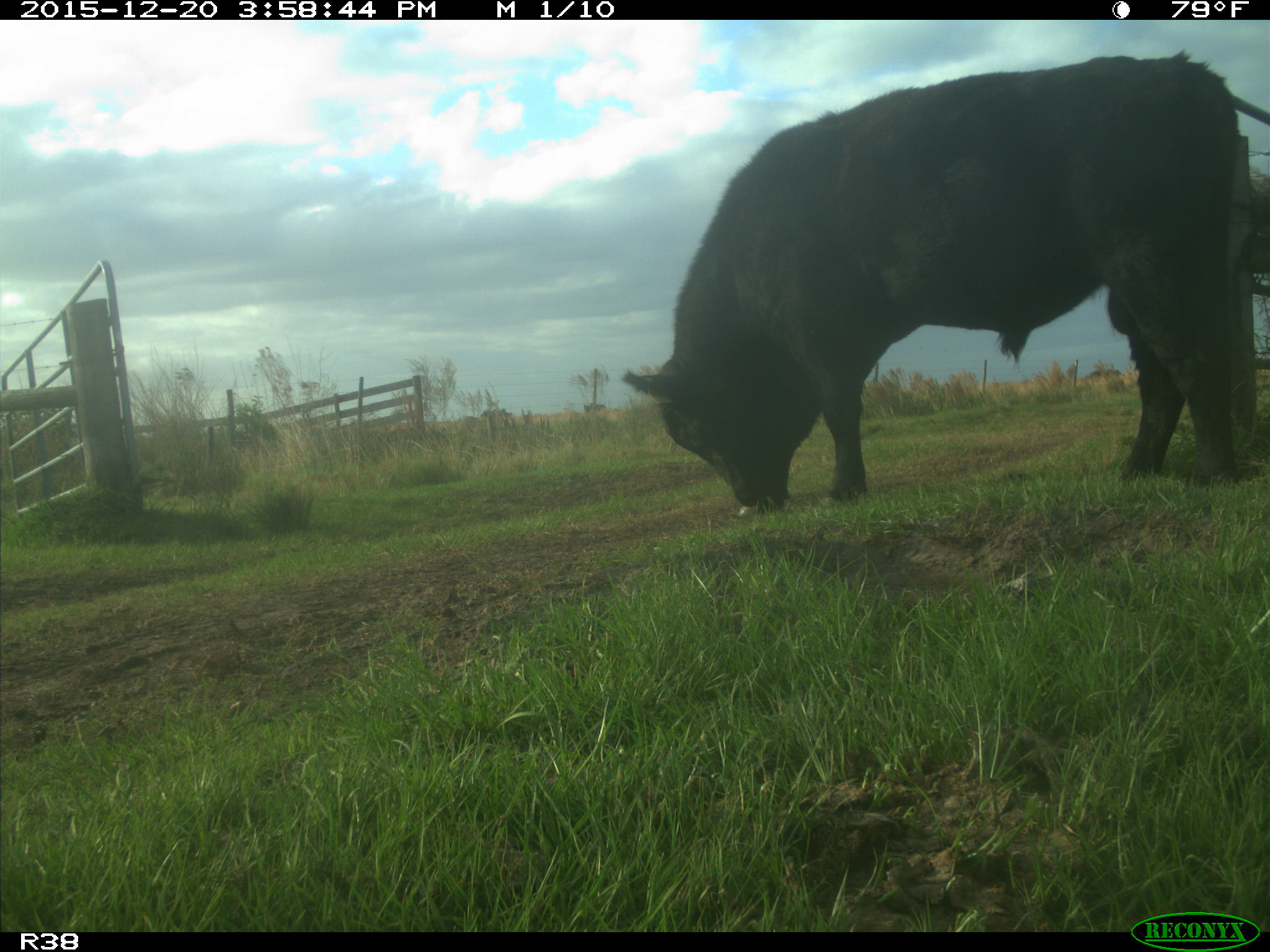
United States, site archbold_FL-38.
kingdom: Animalia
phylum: Chordata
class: Mammalia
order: Artiodactyla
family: Bovidae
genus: Bos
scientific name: Bos taurus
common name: domestic cow